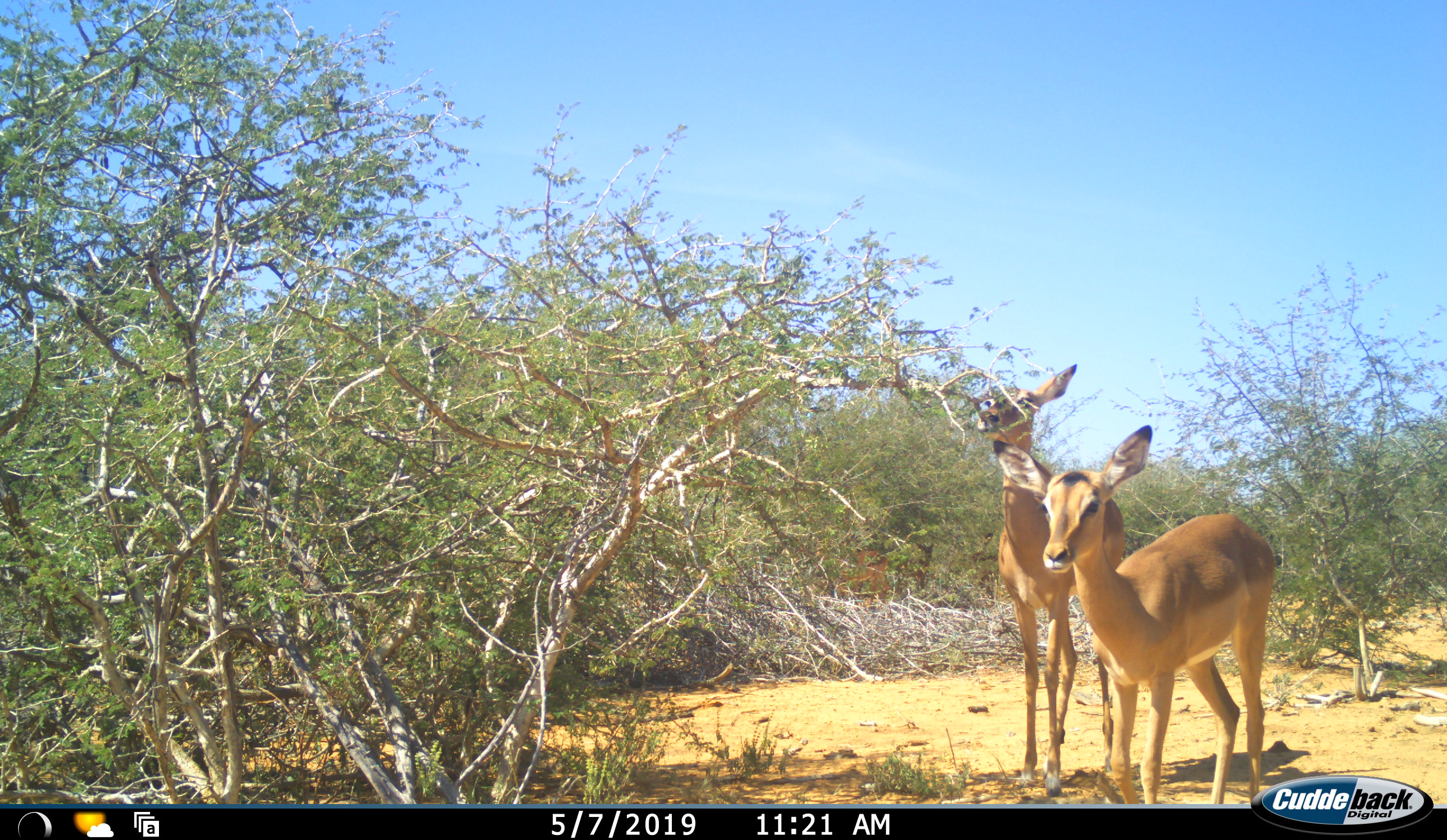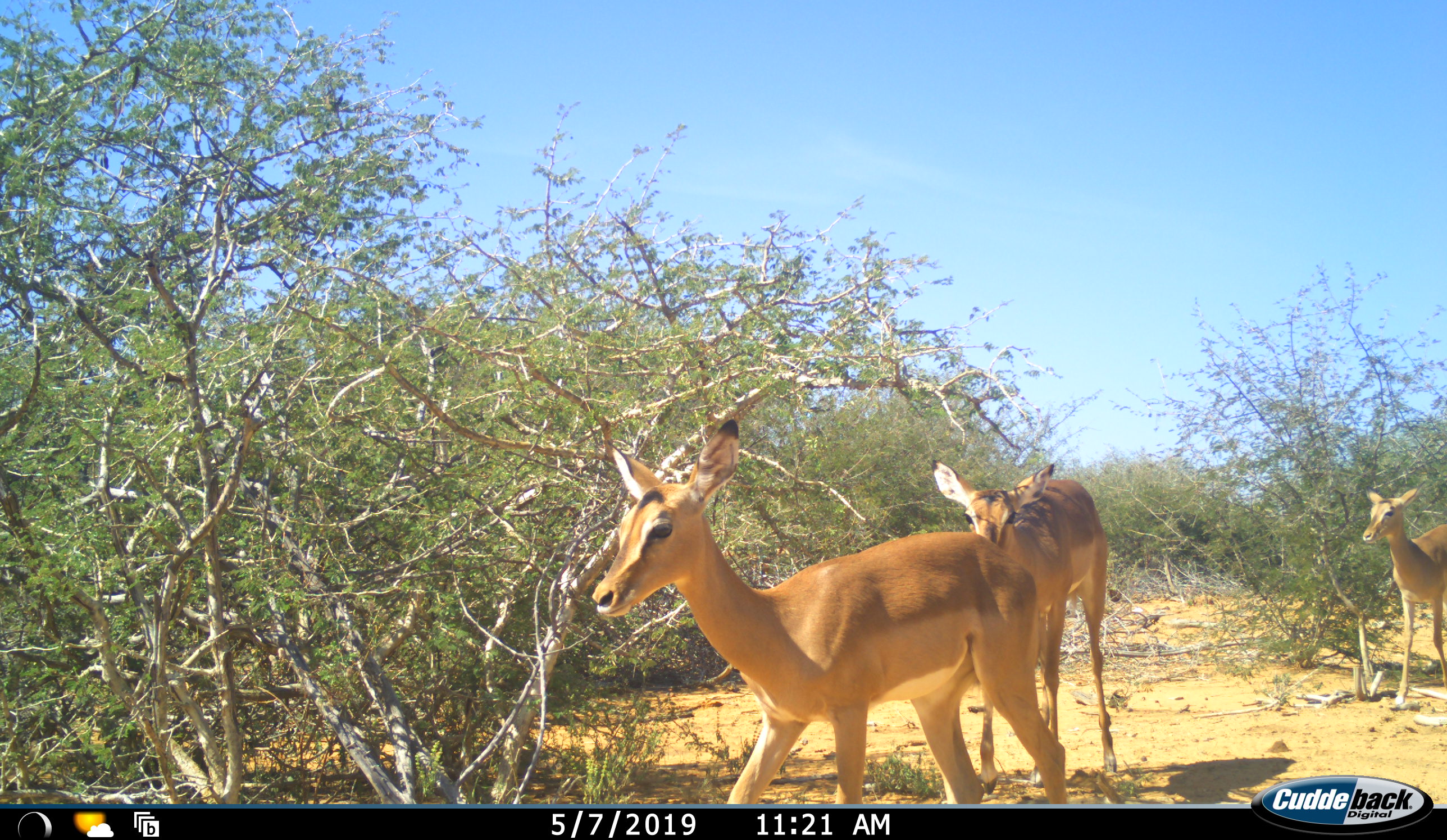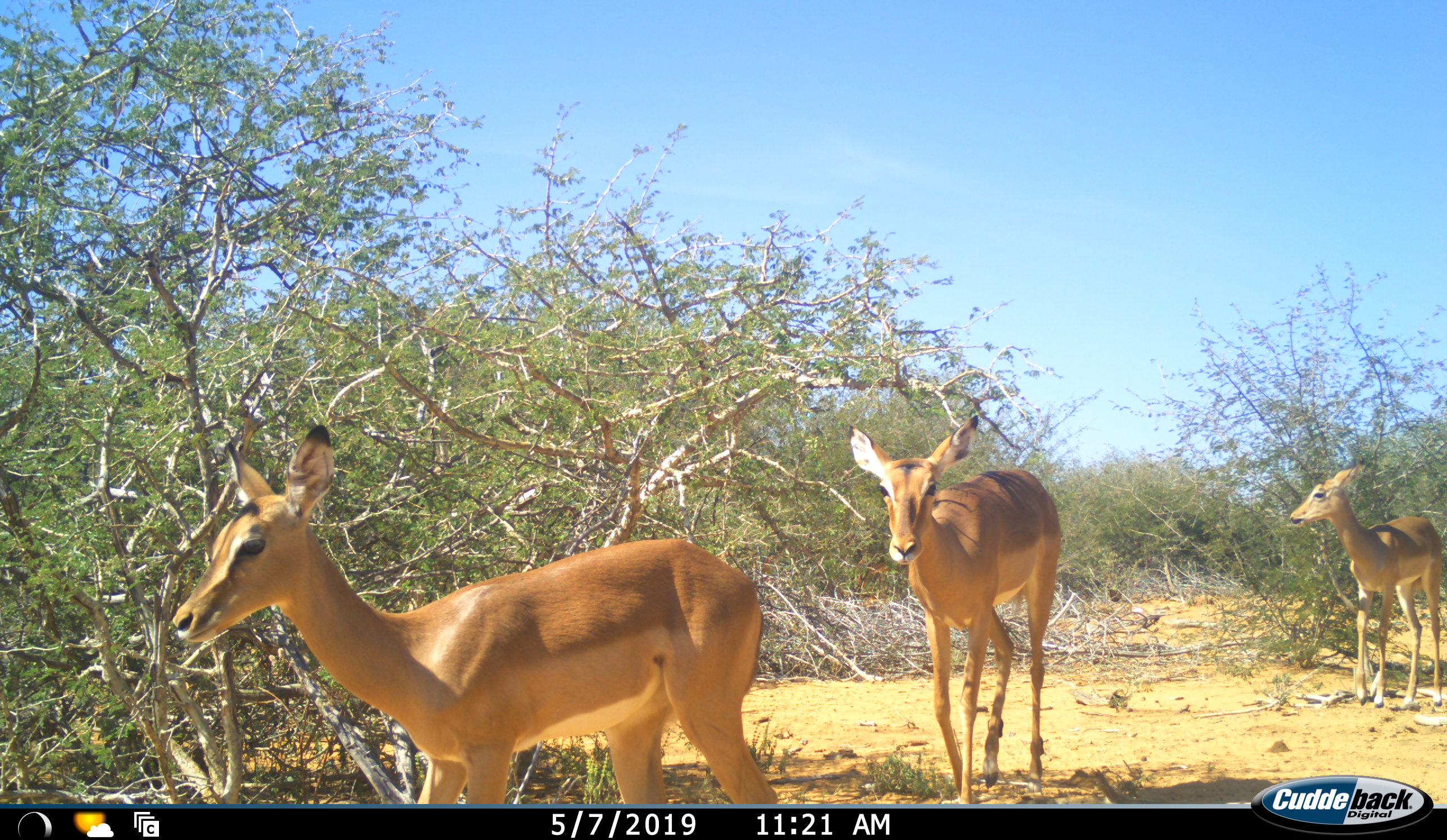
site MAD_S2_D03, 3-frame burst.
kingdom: Animalia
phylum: Chordata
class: Mammalia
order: Artiodactyla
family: Bovidae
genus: Aepyceros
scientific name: Aepyceros melampus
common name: impala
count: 3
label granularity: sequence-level